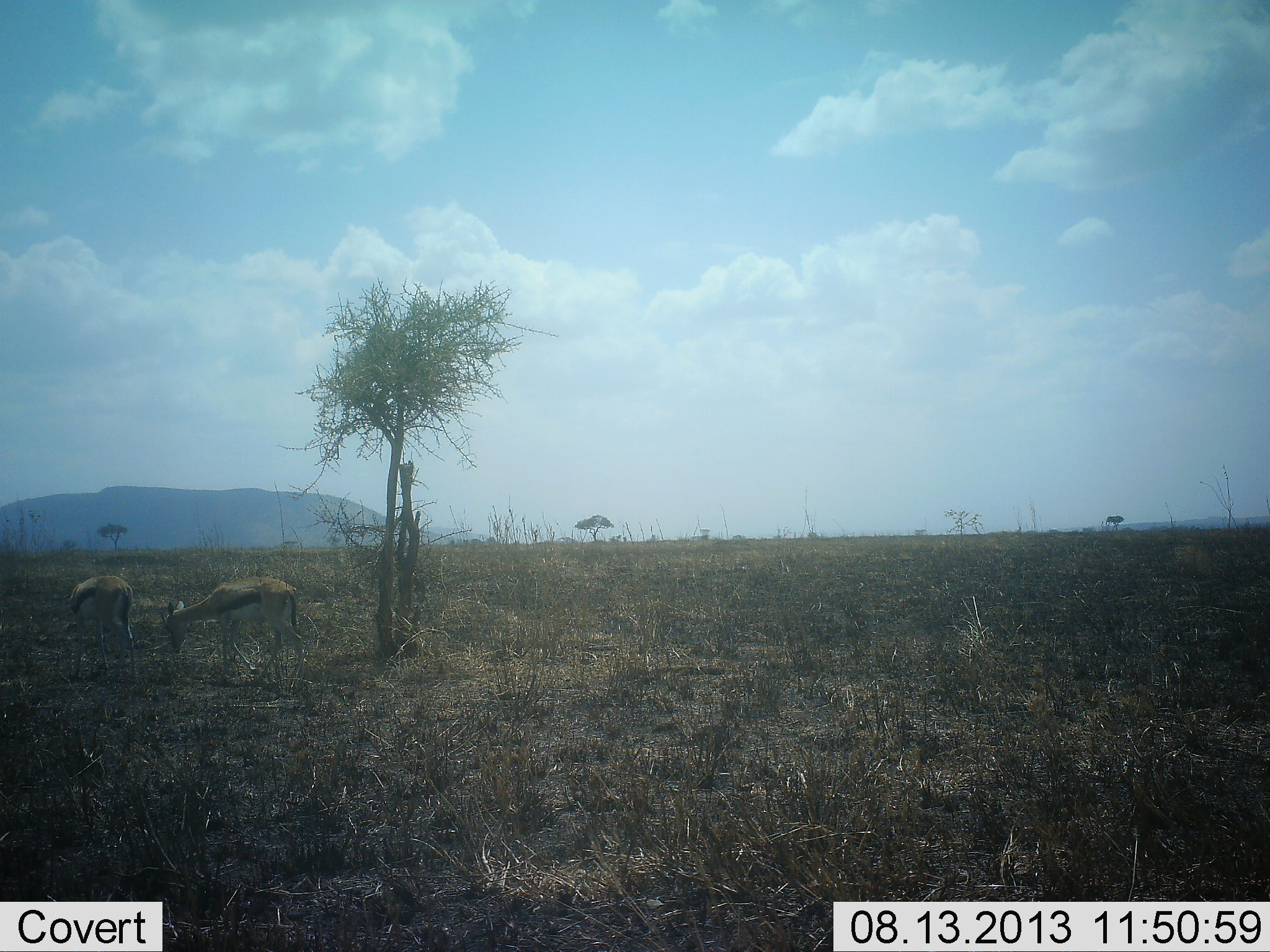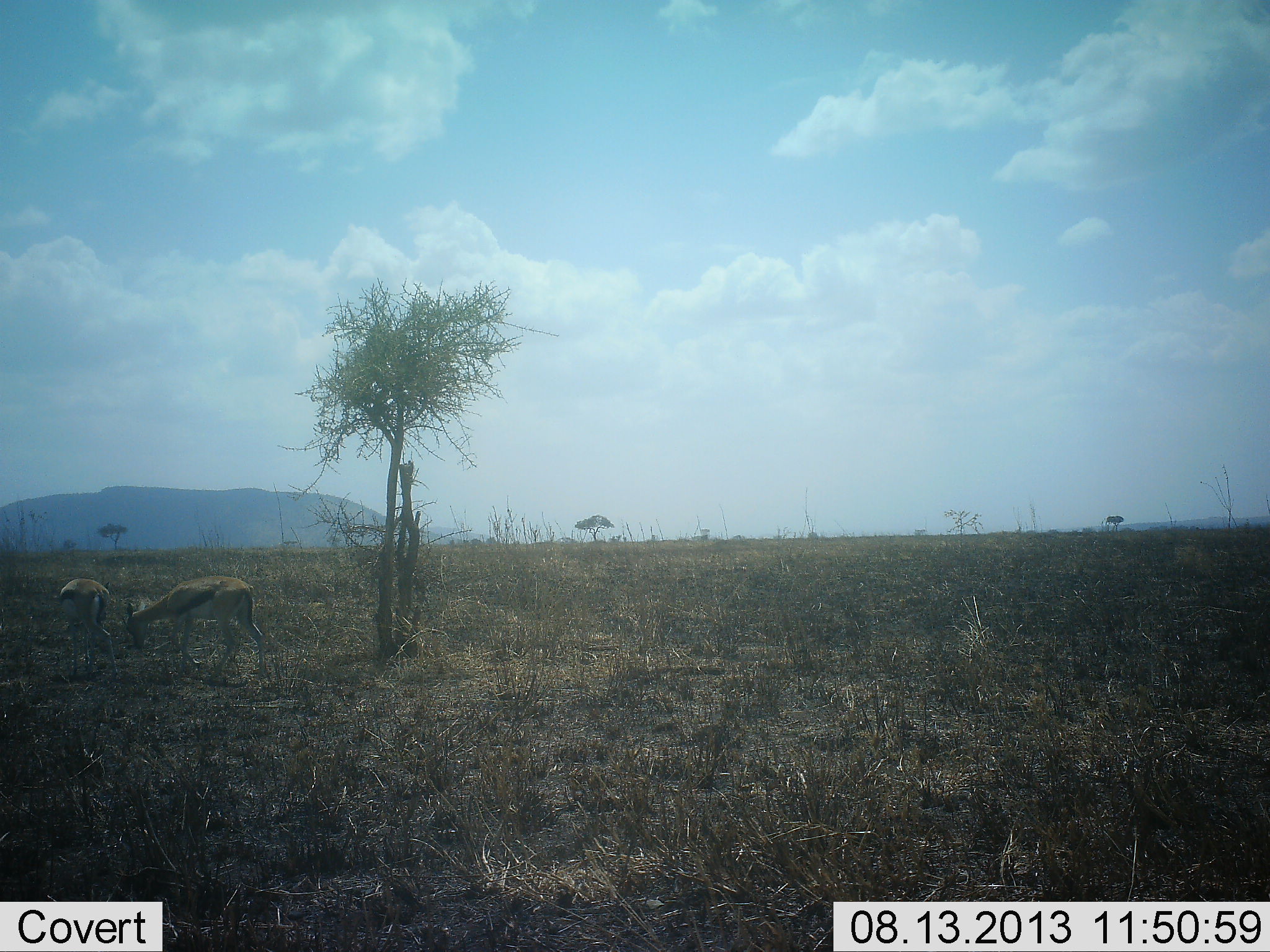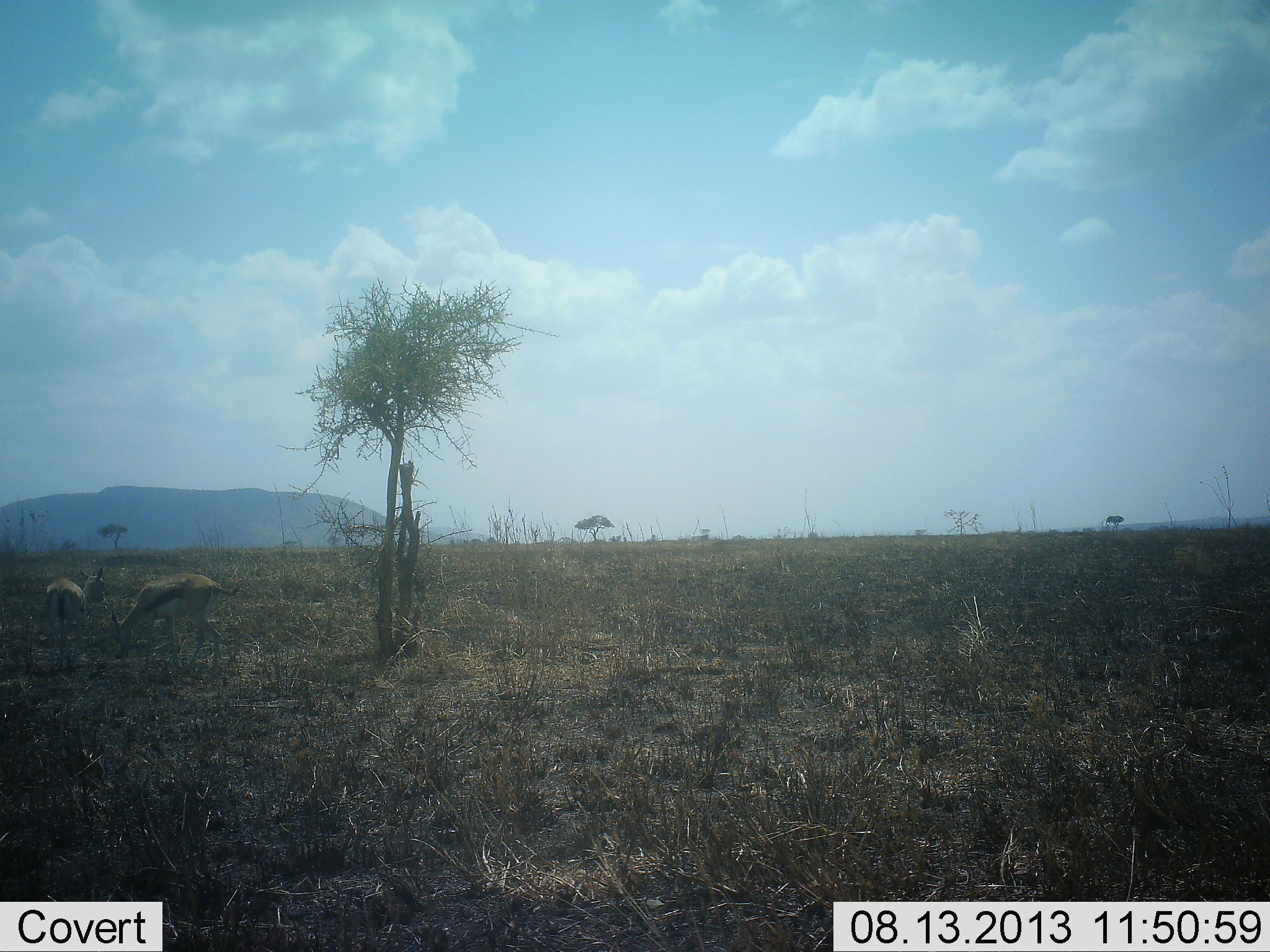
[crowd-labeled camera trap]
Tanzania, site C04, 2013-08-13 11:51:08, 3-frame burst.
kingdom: Animalia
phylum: Chordata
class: Mammalia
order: Artiodactyla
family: Bovidae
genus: Eudorcas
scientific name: Eudorcas thomsonii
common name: thomson's gazelle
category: gazellethomsons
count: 2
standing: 11%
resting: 0%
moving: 72%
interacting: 0%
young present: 0%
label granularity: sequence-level